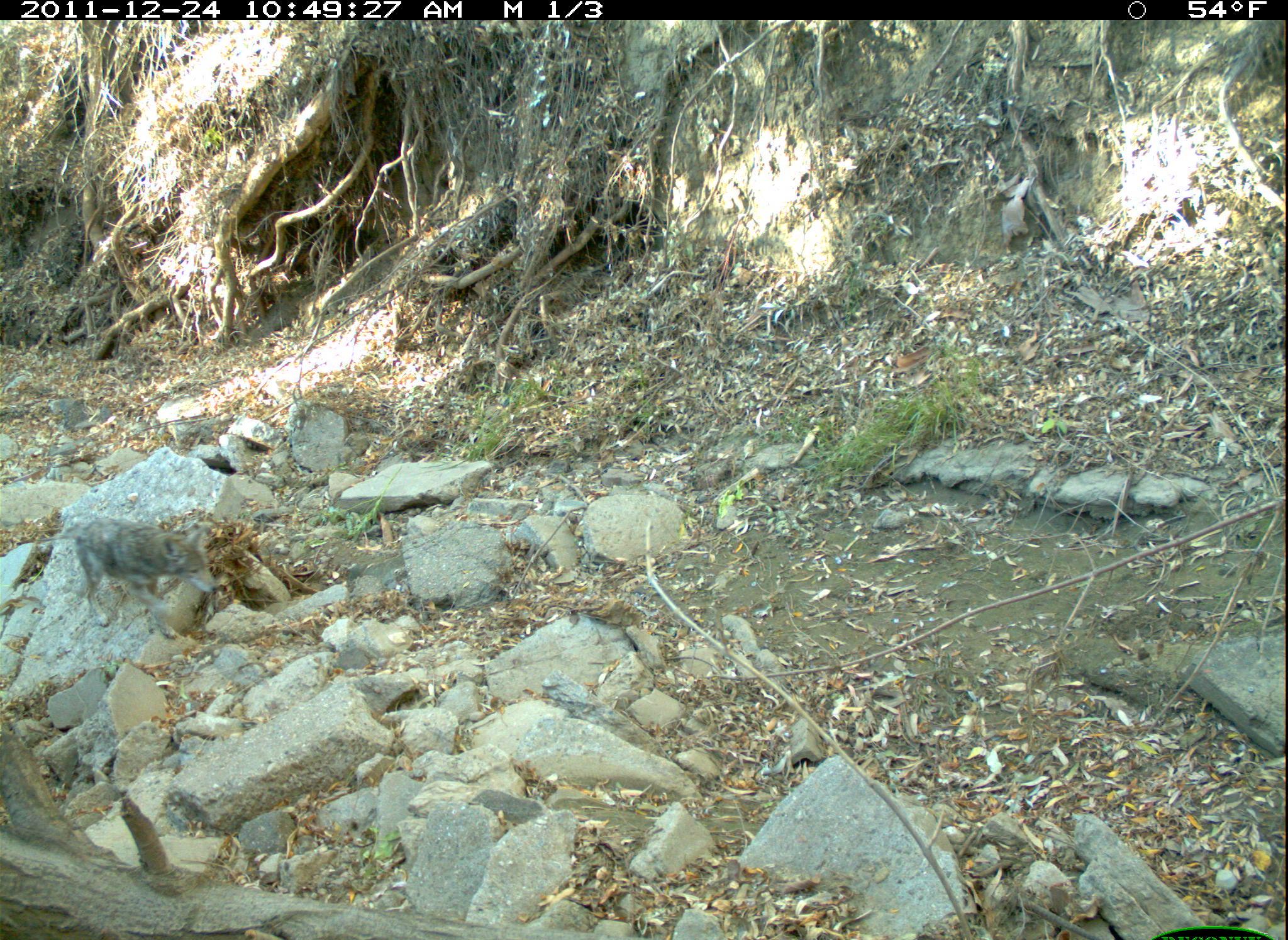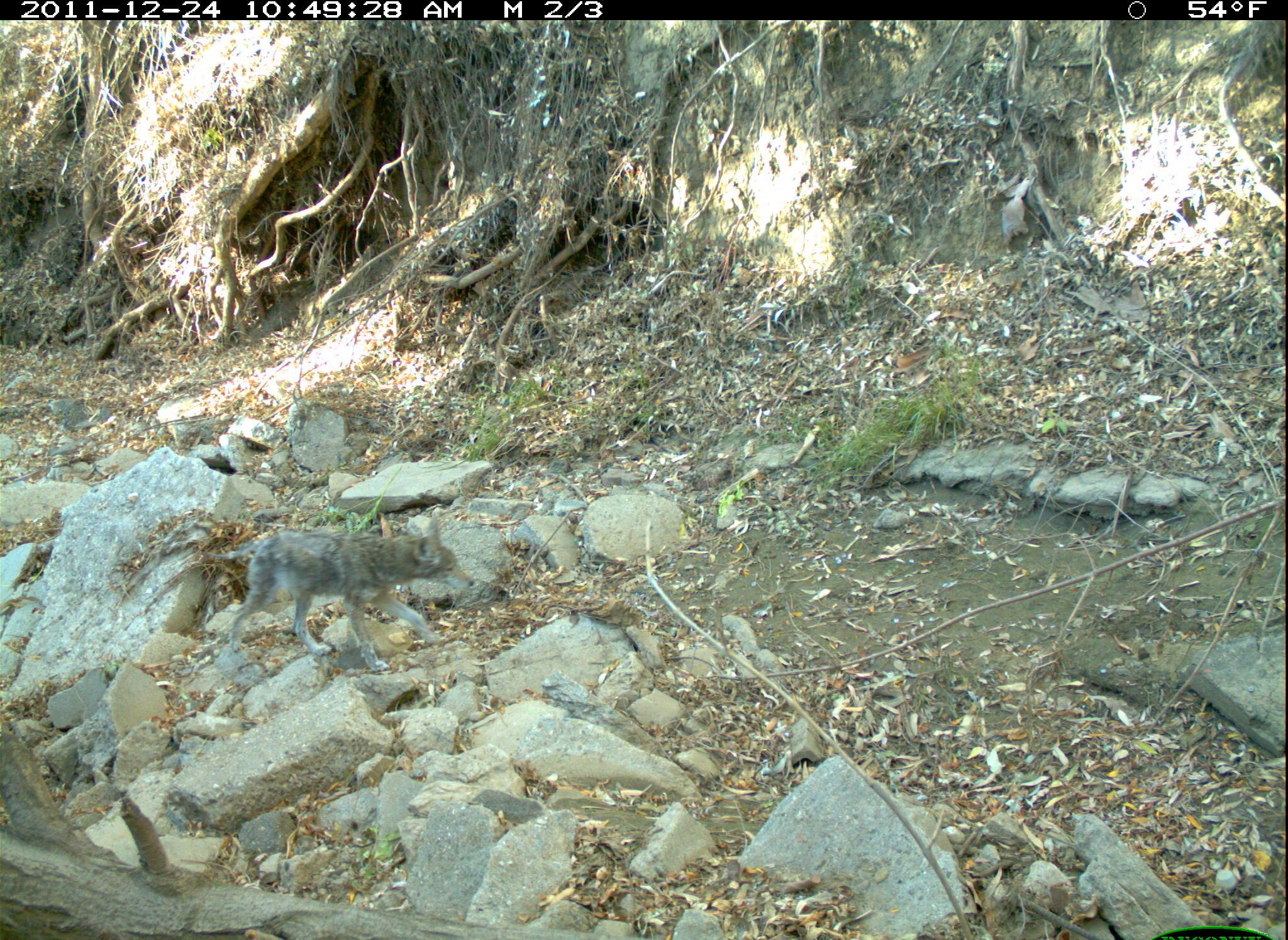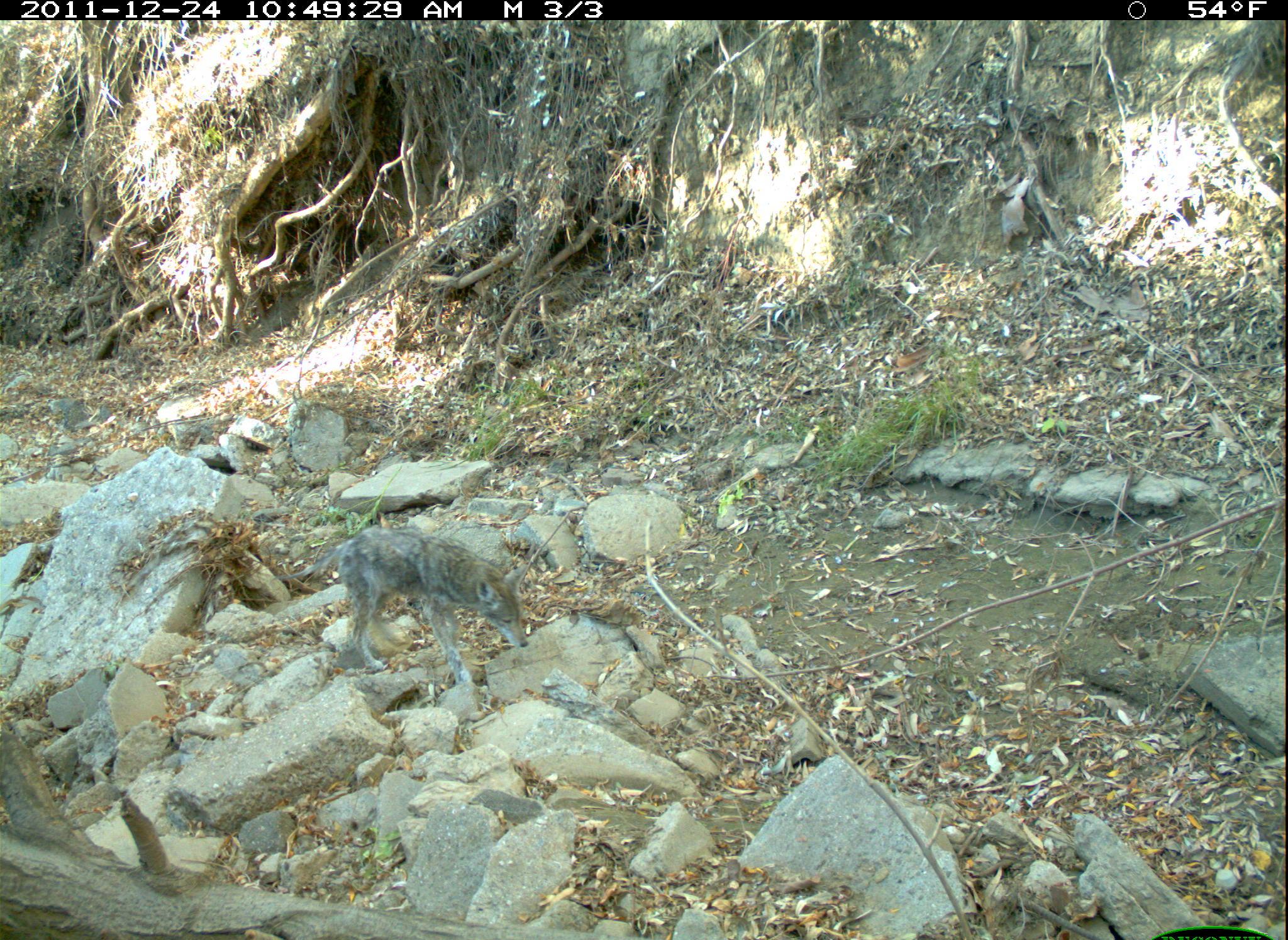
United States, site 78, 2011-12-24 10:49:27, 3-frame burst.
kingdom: Animalia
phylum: Chordata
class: Mammalia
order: Carnivora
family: Canidae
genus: Canis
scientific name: Canis latrans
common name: coyote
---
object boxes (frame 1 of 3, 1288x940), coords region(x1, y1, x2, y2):
coyote: region(58, 503, 250, 665)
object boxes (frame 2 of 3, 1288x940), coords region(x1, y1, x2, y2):
coyote: region(206, 512, 480, 676)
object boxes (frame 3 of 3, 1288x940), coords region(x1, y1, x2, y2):
coyote: region(290, 522, 544, 693)